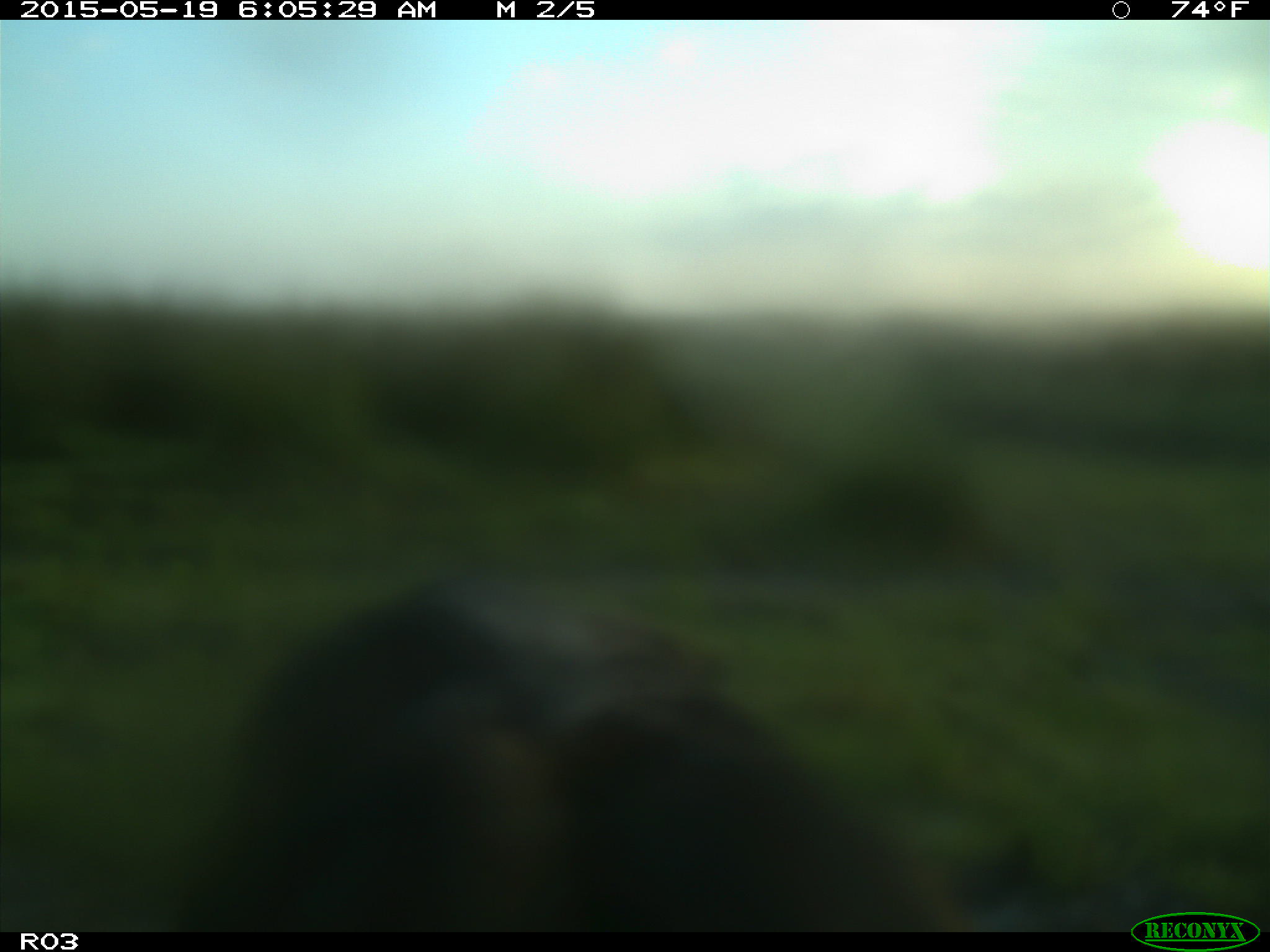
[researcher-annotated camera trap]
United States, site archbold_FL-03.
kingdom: Animalia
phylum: Chordata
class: Mammalia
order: Artiodactyla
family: Bovidae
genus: Bos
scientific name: Bos taurus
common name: domestic cow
Bos taurus (domestic cow).